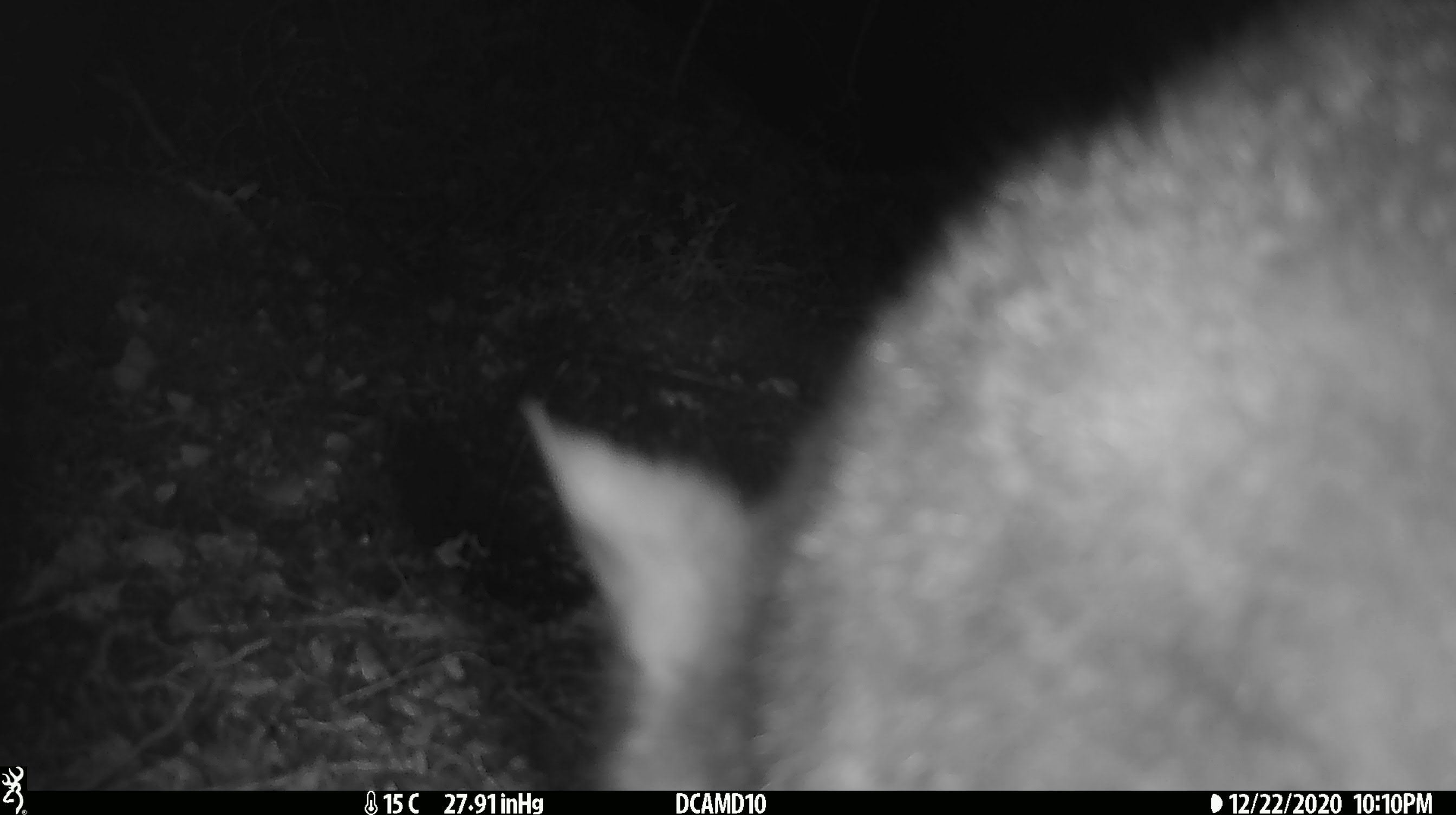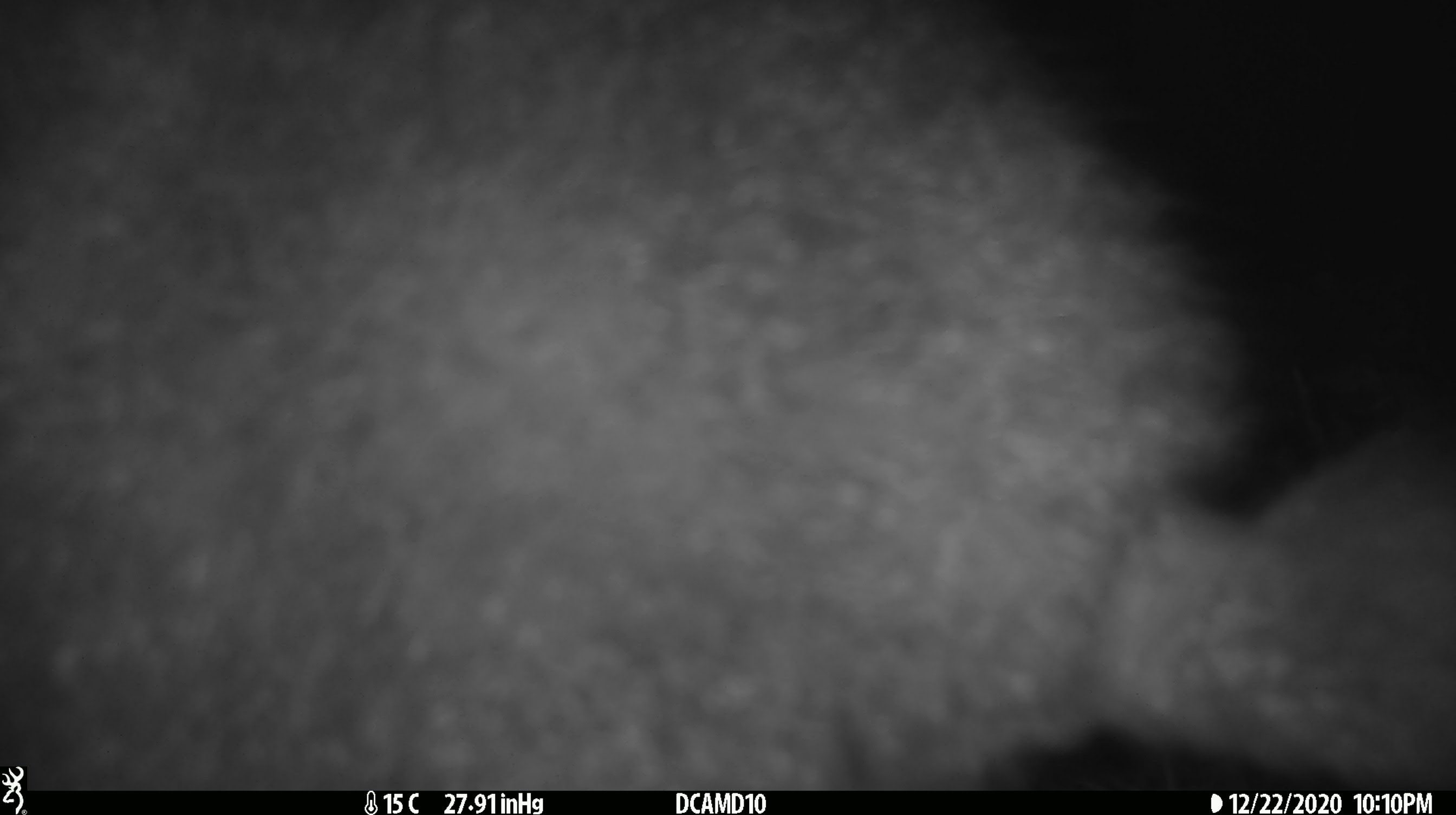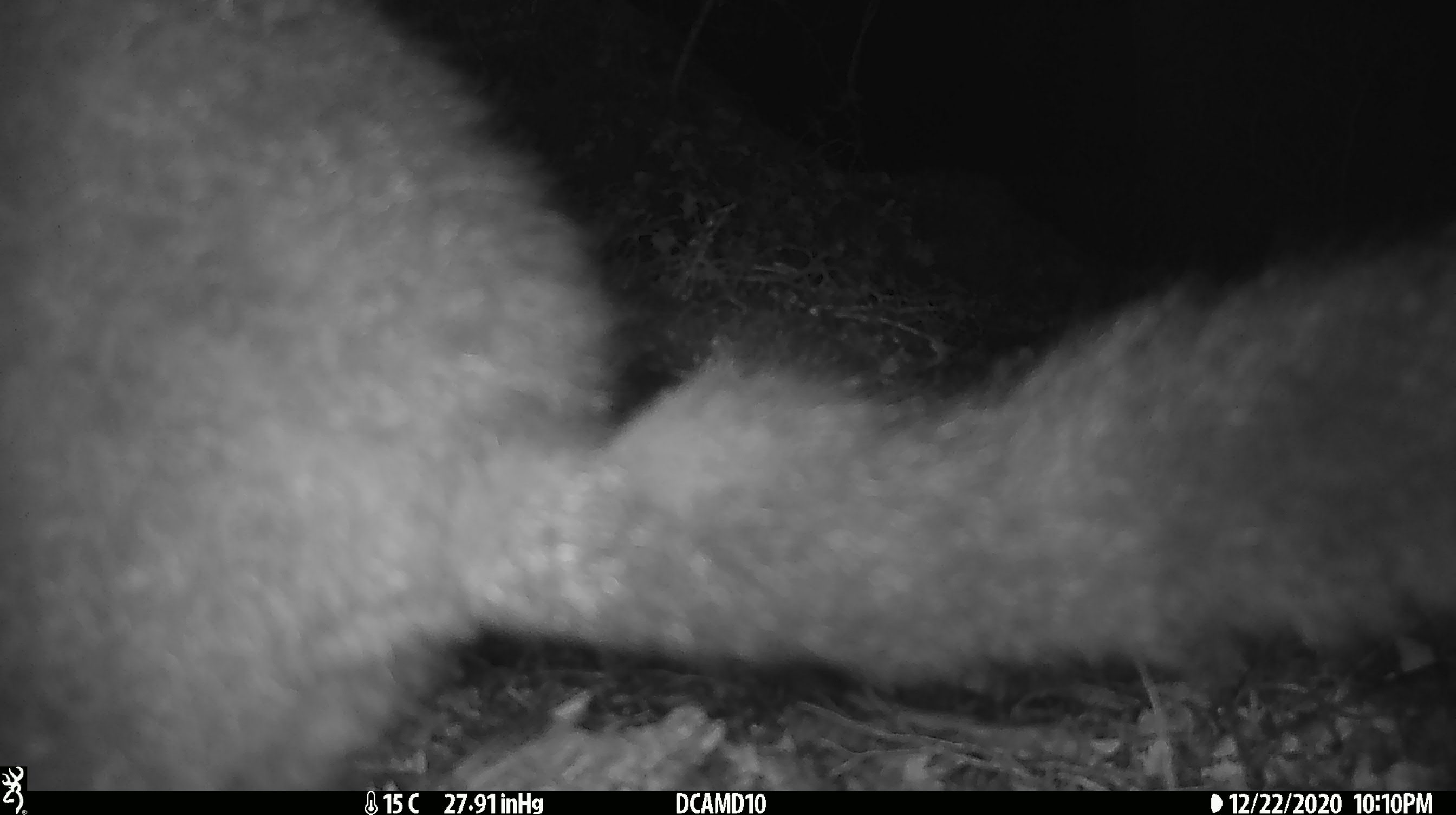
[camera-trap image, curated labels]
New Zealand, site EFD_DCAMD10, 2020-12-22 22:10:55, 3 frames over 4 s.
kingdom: Animalia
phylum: Chordata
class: Mammalia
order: Diprotodontia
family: Phalangeridae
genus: Trichosurus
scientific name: Trichosurus vulpecula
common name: common brushtail possum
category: possum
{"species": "possum (common brushtail possum) (Trichosurus vulpecula)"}